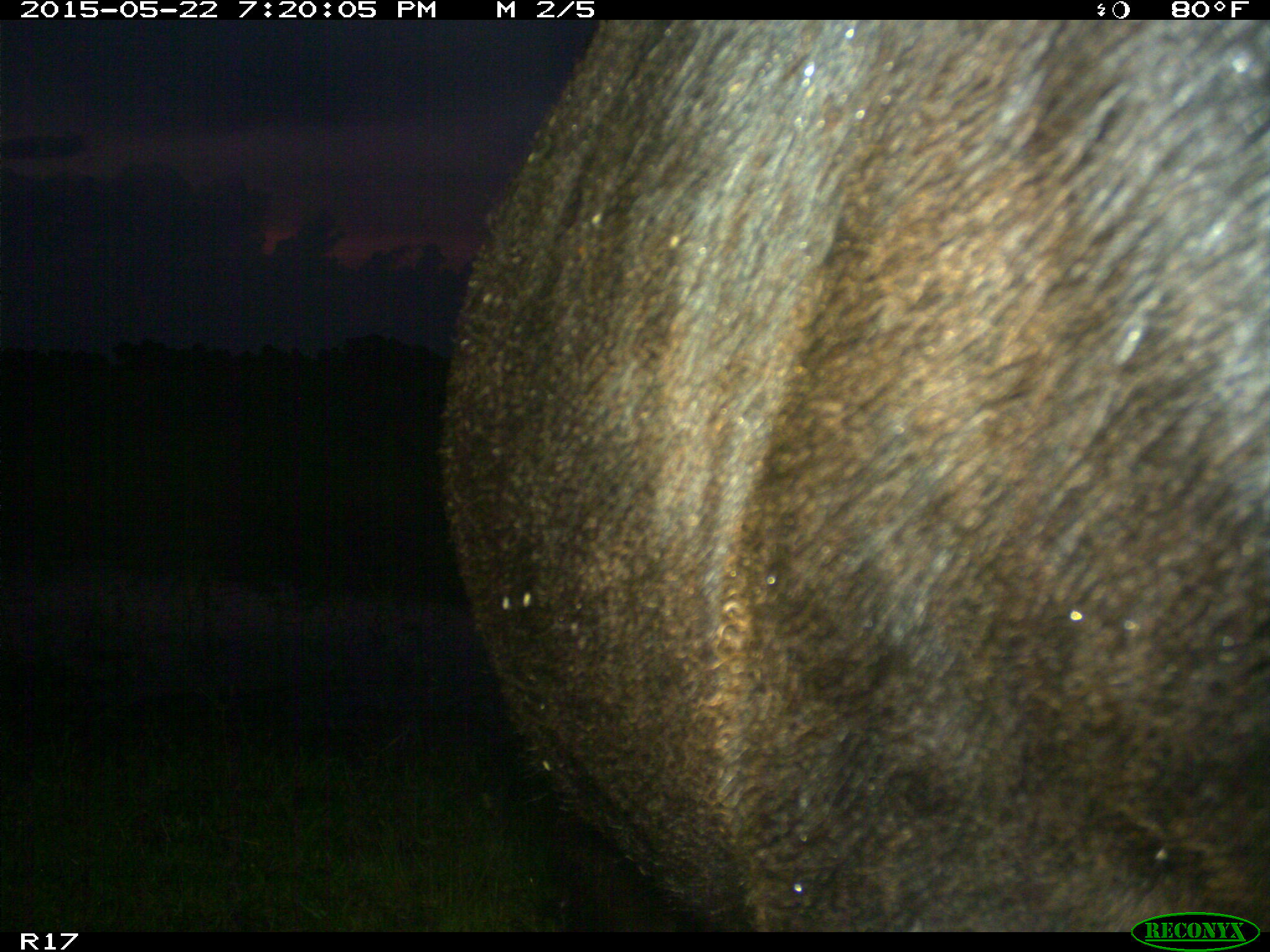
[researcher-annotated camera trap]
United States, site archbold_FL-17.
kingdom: Animalia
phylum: Chordata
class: Mammalia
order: Artiodactyla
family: Bovidae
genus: Bos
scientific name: Bos taurus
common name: domestic cow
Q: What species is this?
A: Bos taurus (domestic cow).